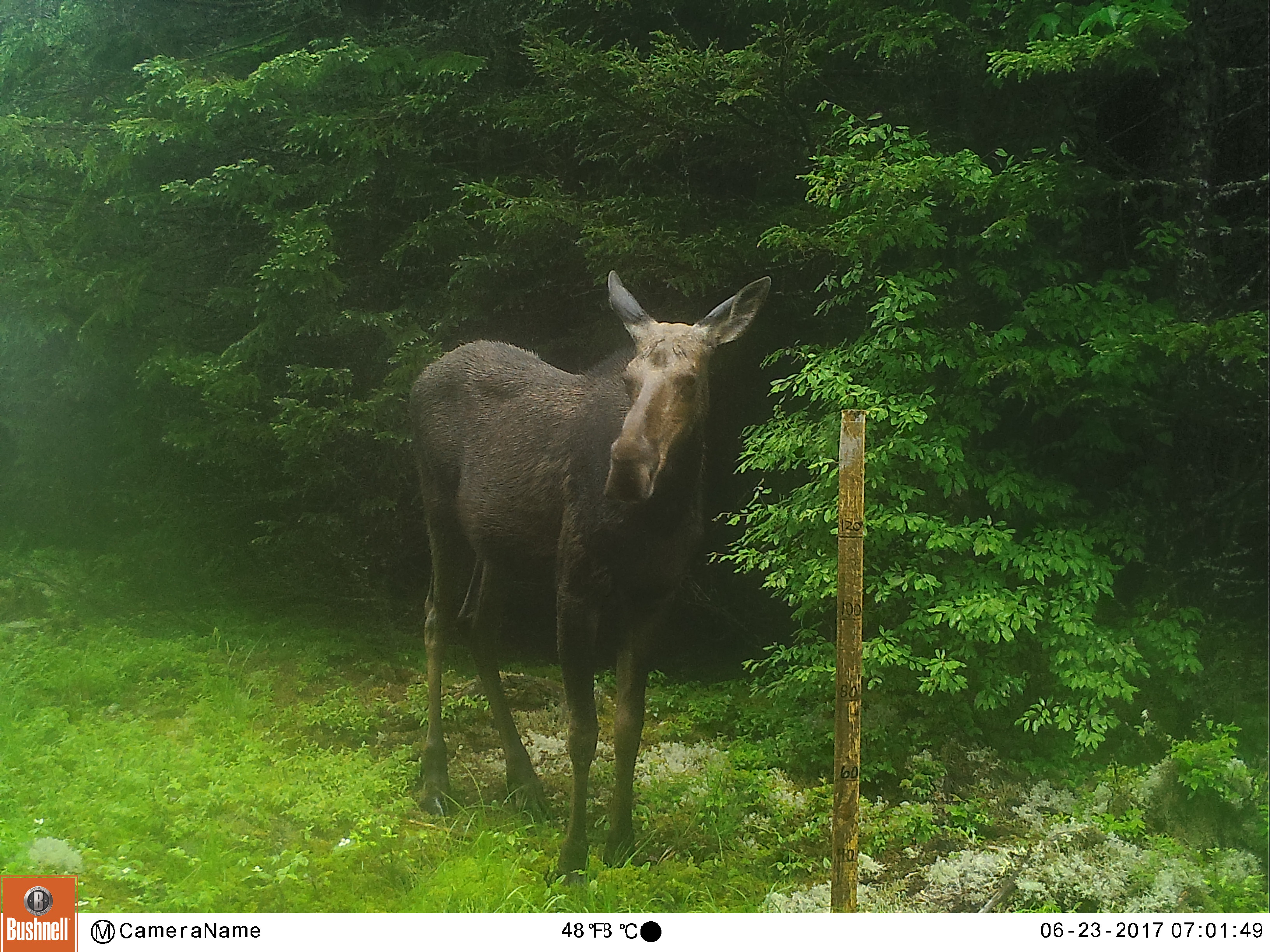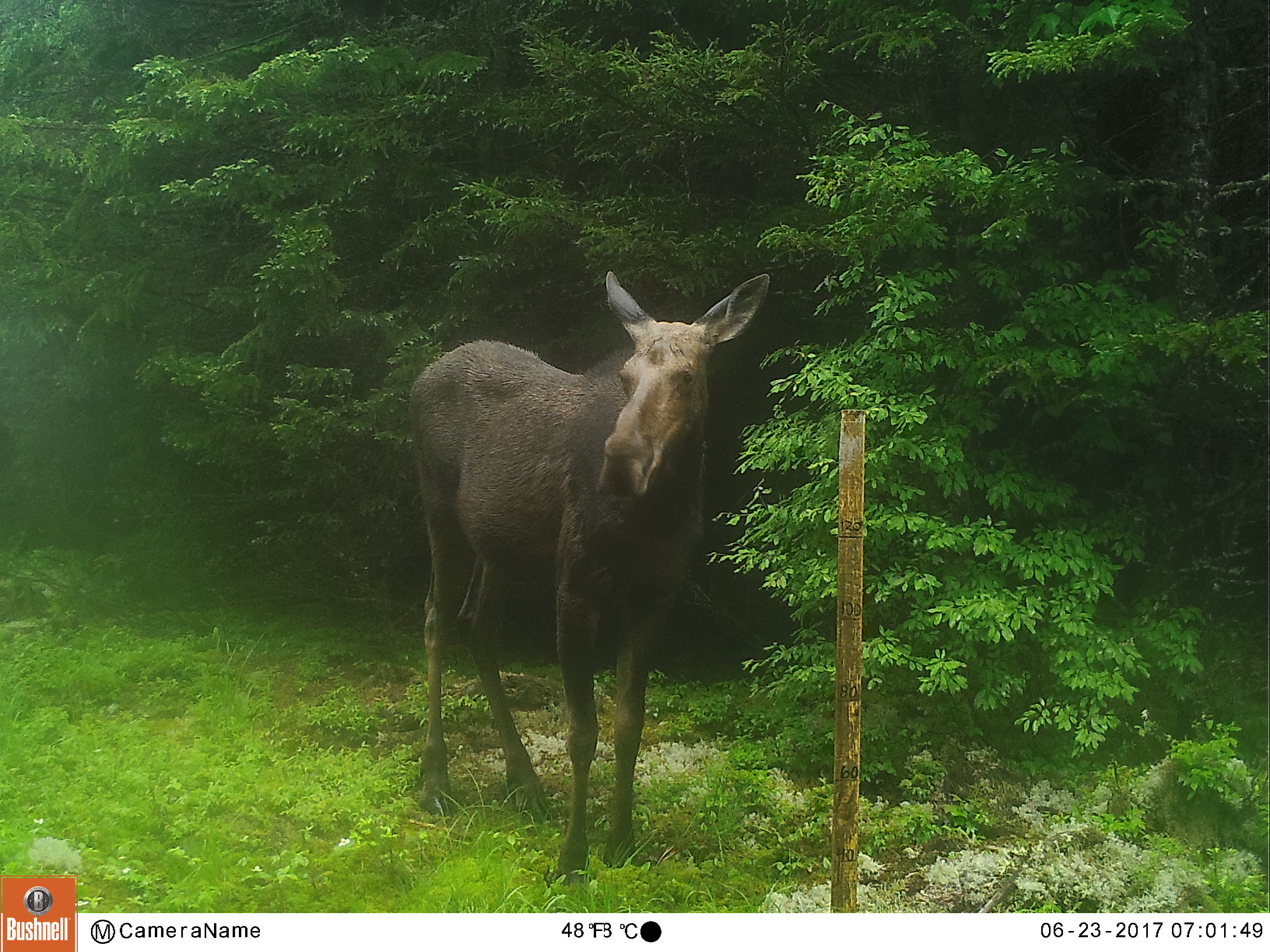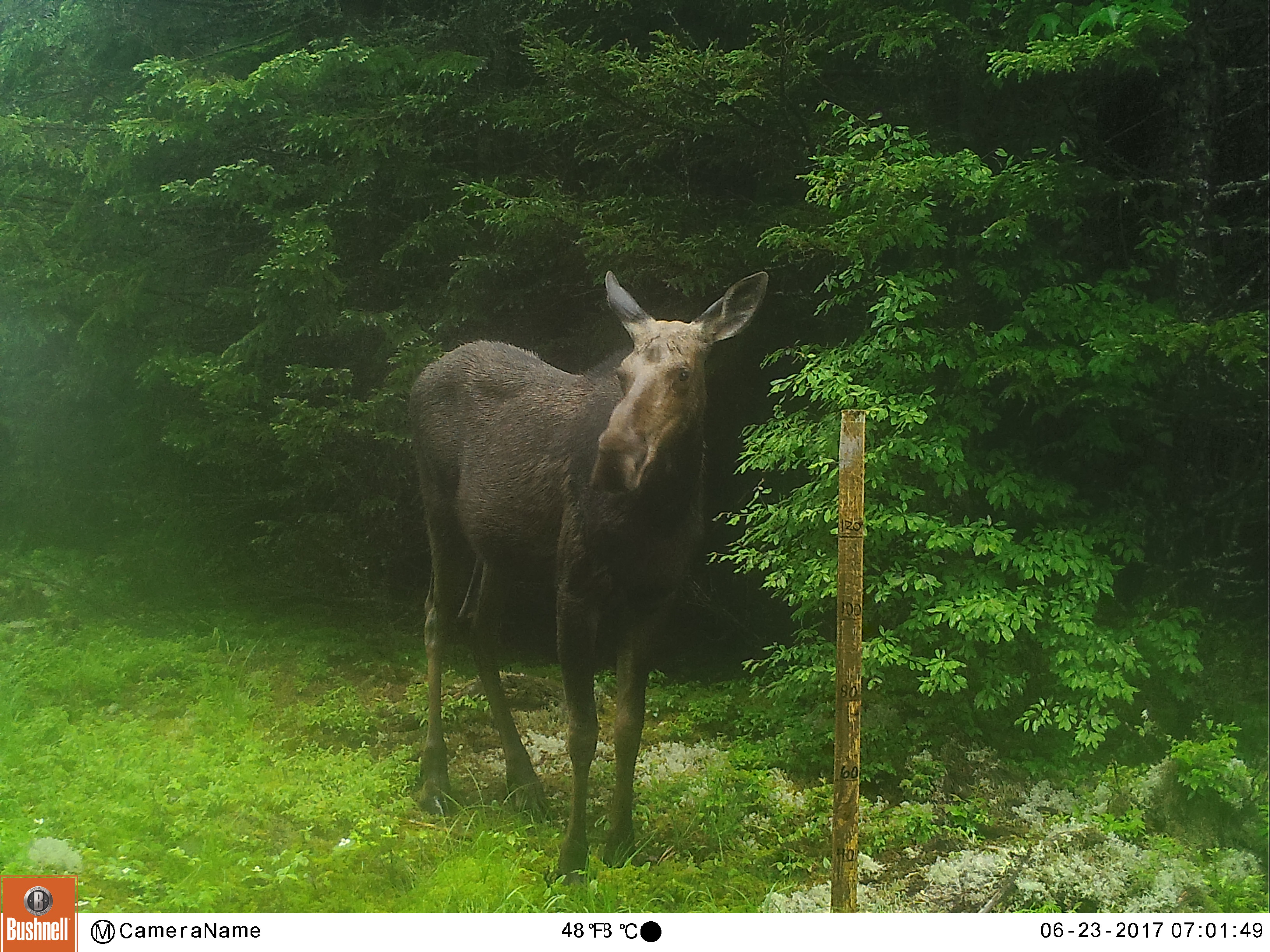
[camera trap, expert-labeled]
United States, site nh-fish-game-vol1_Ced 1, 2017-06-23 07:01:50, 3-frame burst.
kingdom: Animalia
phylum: Chordata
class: Mammalia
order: Artiodactyla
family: Cervidae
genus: Alces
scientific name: Alces alces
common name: moose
Moose (Alces alces).